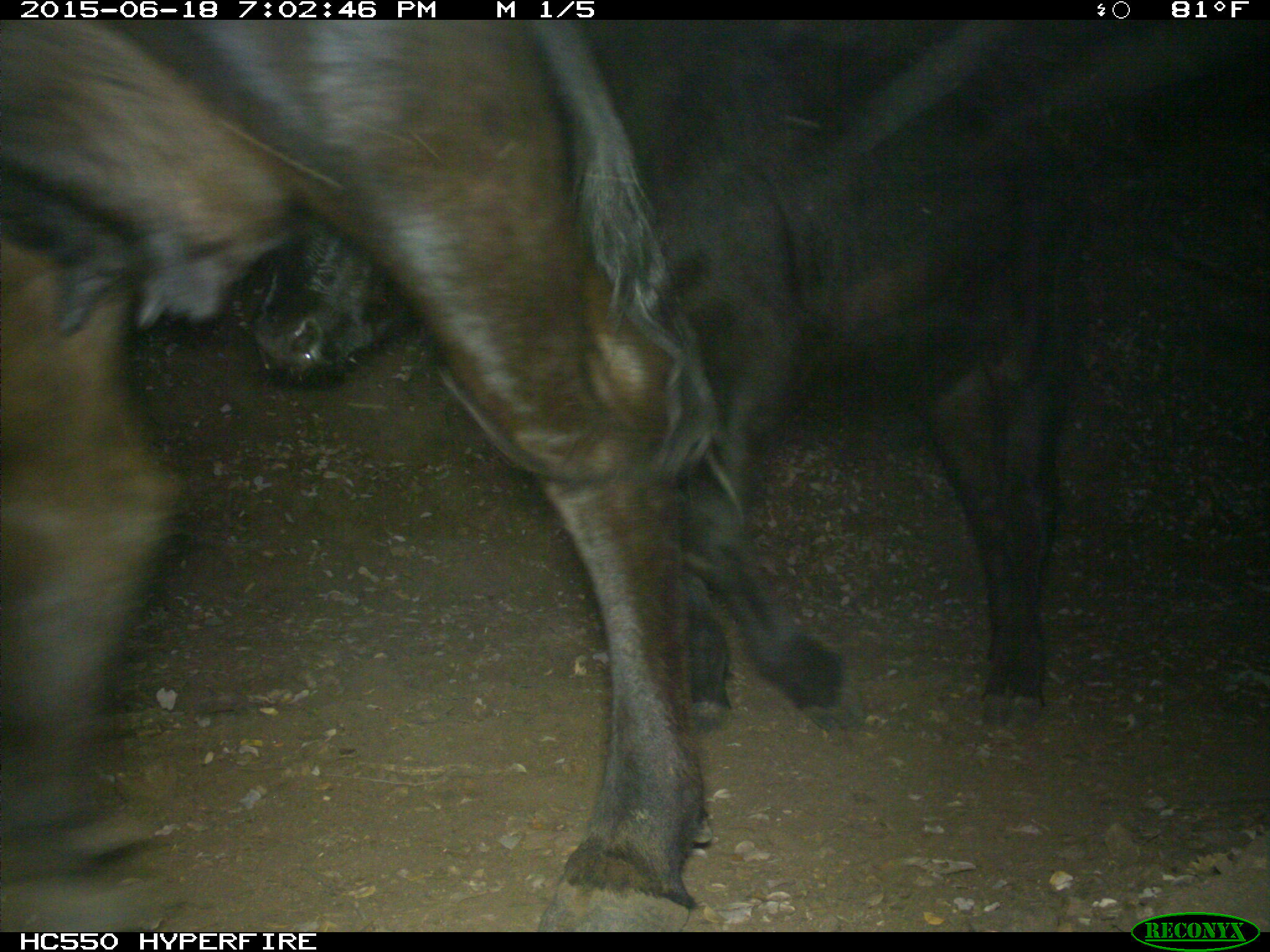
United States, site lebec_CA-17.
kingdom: Animalia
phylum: Chordata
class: Mammalia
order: Artiodactyla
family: Bovidae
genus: Bos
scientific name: Bos taurus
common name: domestic cow